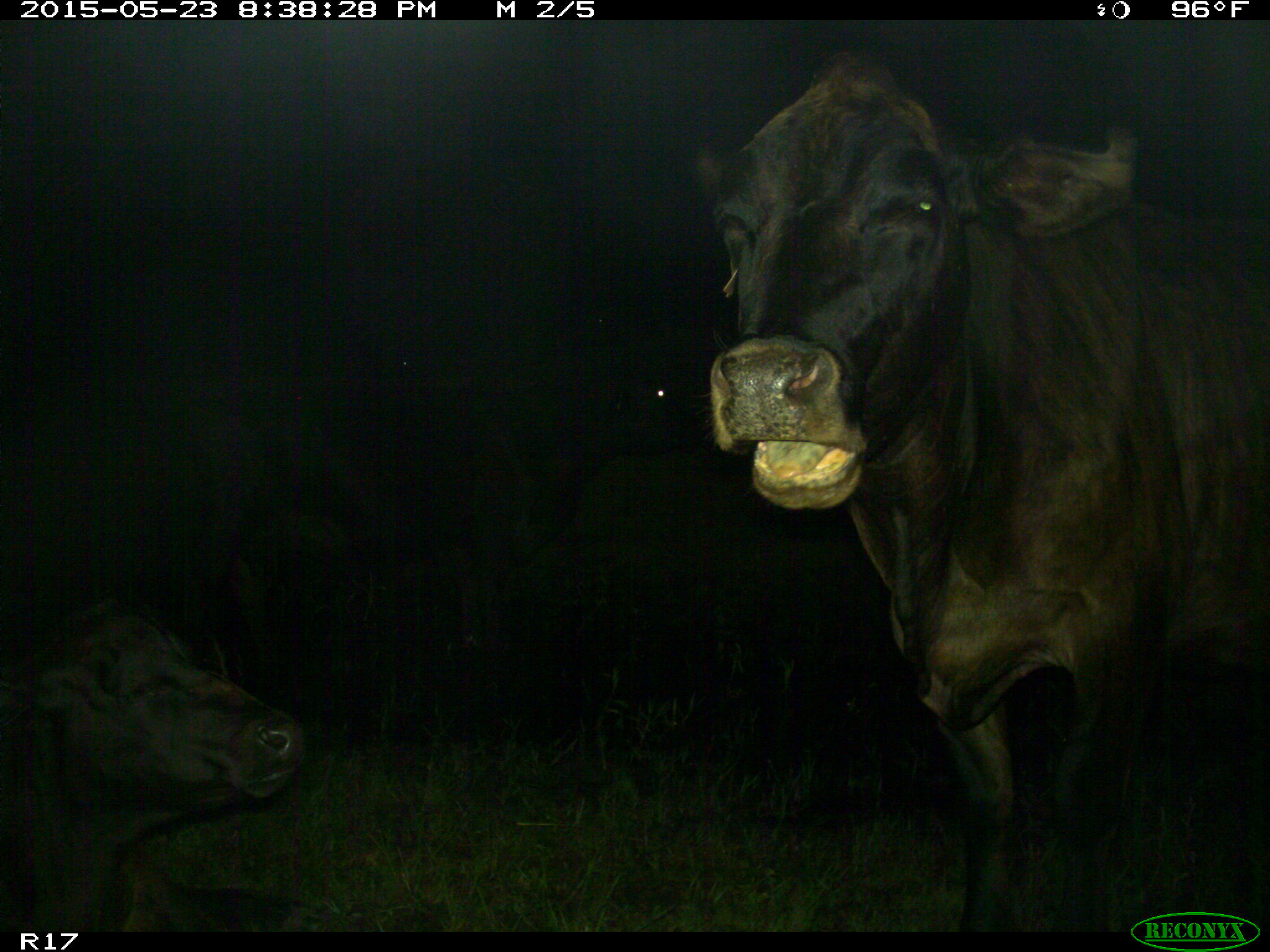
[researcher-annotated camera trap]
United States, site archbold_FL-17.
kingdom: Animalia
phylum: Chordata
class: Mammalia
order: Artiodactyla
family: Bovidae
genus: Bos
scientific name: Bos taurus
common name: domestic cow